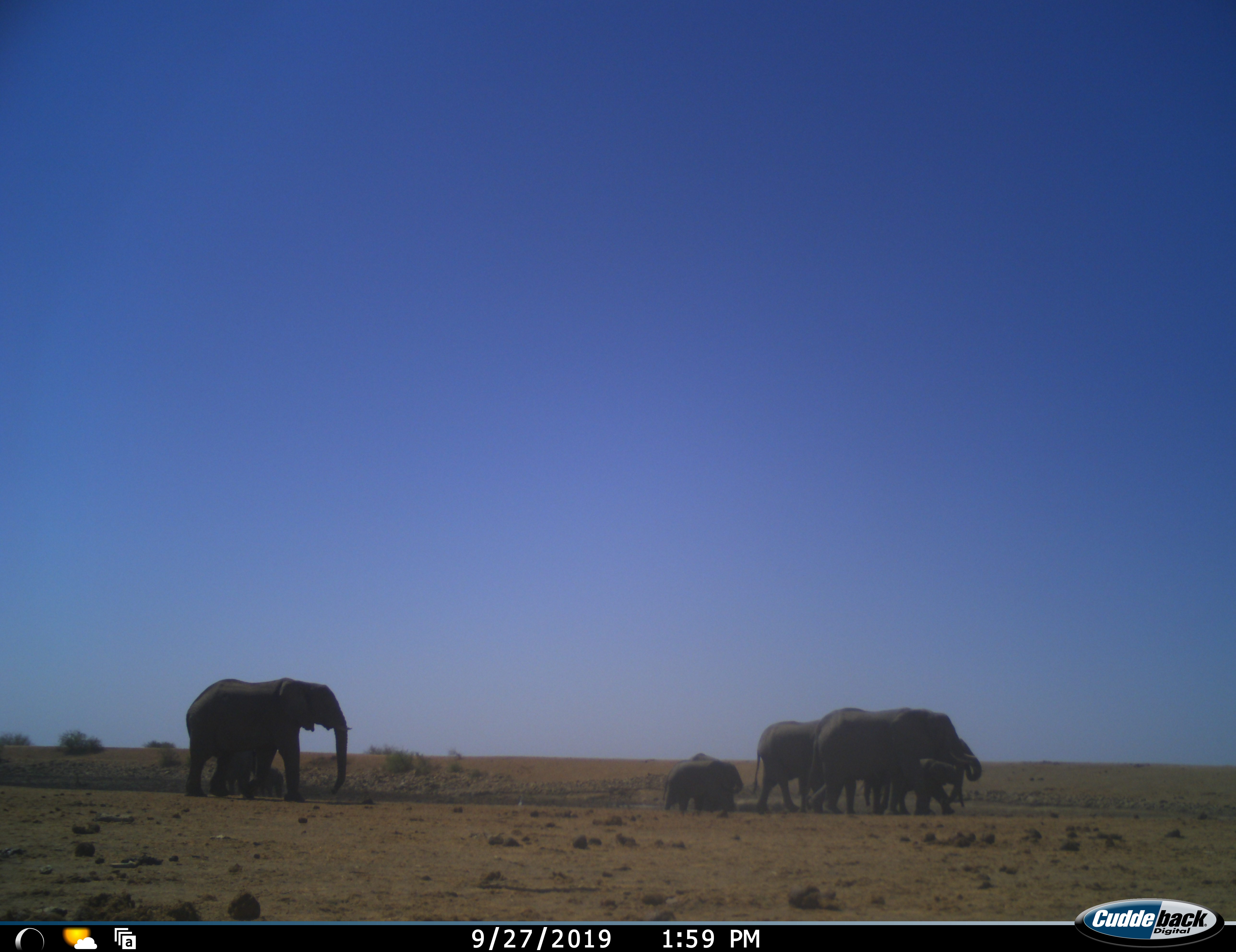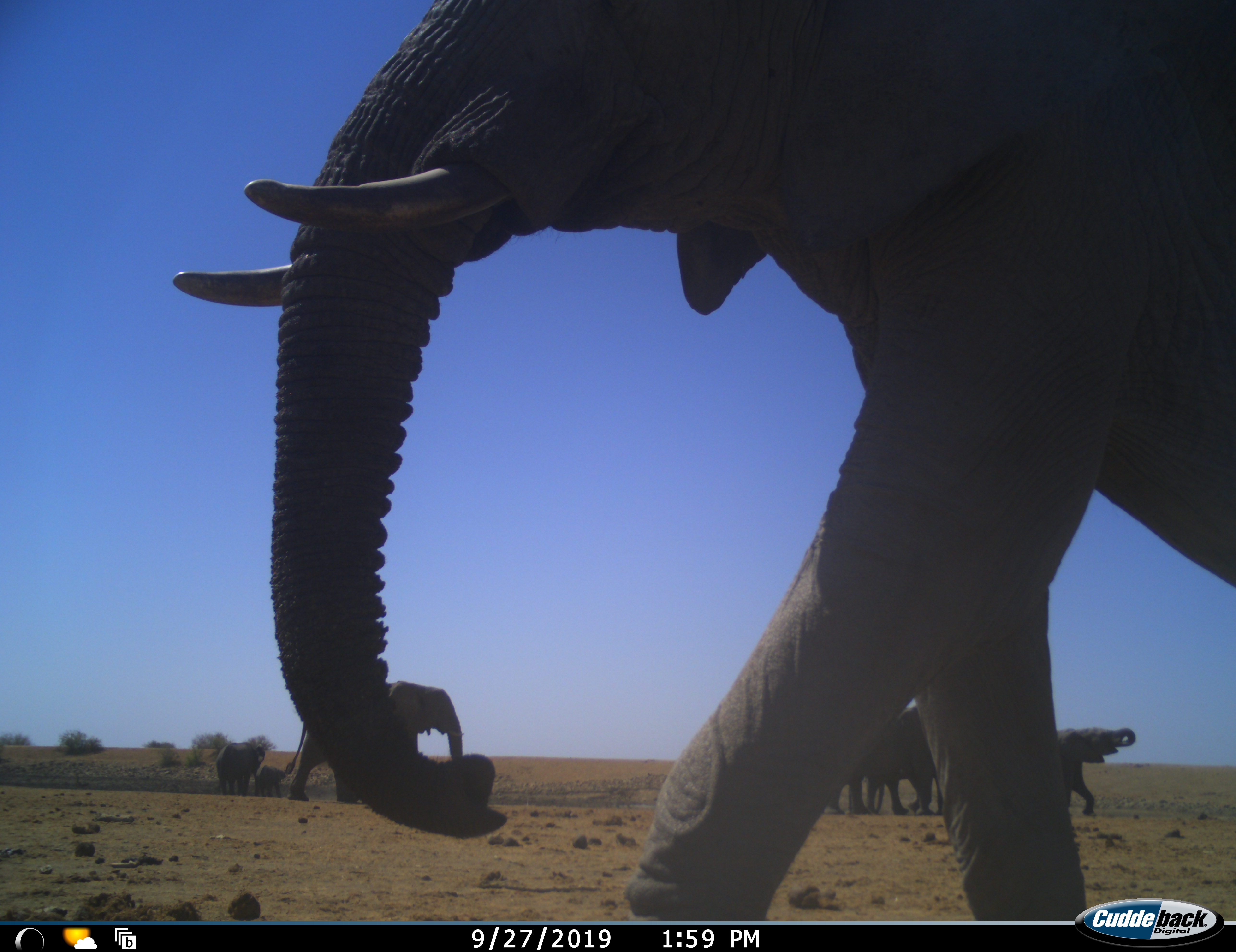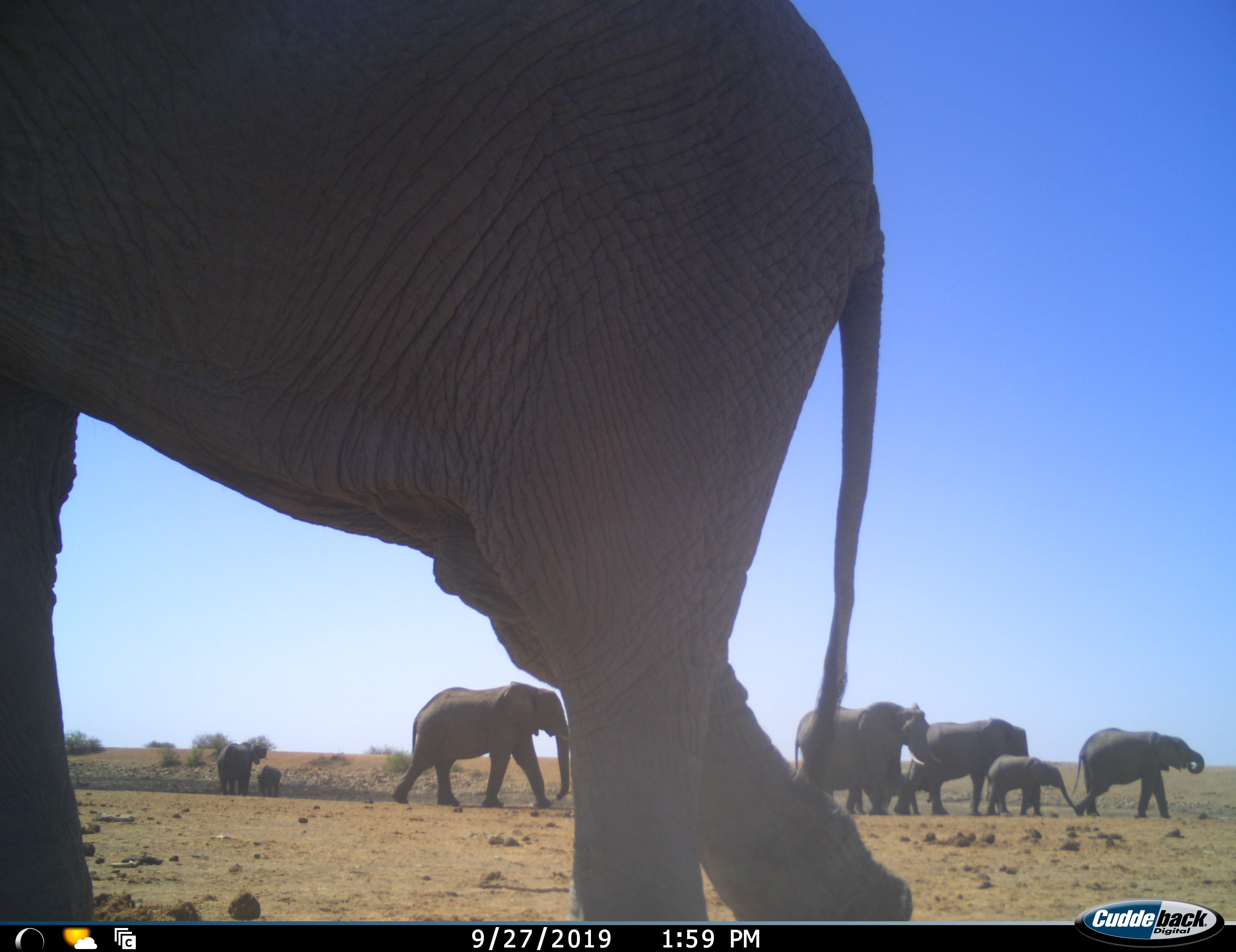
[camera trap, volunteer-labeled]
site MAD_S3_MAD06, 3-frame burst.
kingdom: Animalia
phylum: Chordata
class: Mammalia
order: Proboscidea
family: Elephantidae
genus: Loxodonta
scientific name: Loxodonta africana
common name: african bush elephant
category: elephant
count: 9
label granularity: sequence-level